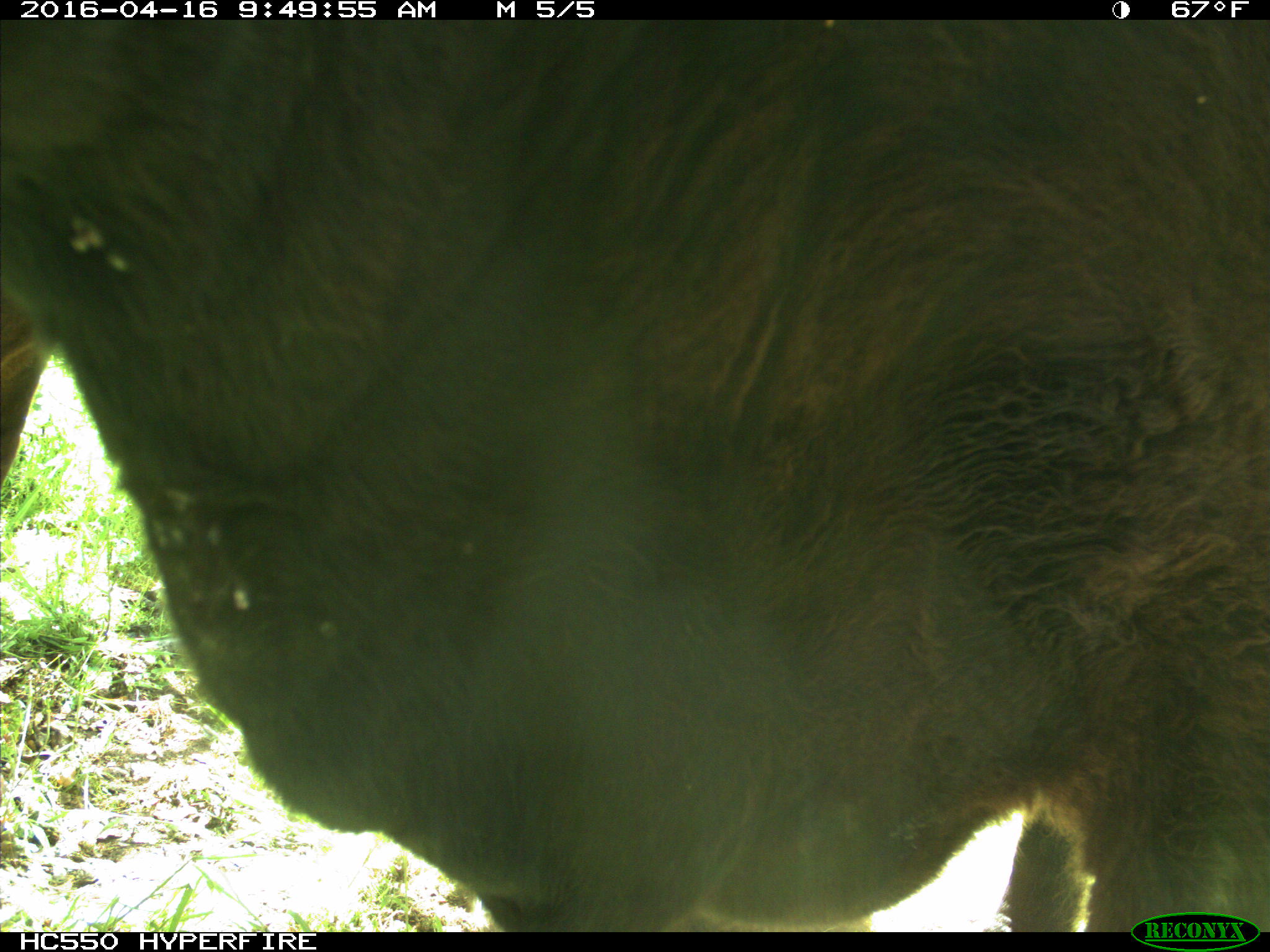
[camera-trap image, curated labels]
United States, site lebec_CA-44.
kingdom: Animalia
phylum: Chordata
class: Mammalia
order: Artiodactyla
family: Bovidae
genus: Bos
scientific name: Bos taurus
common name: domestic cow